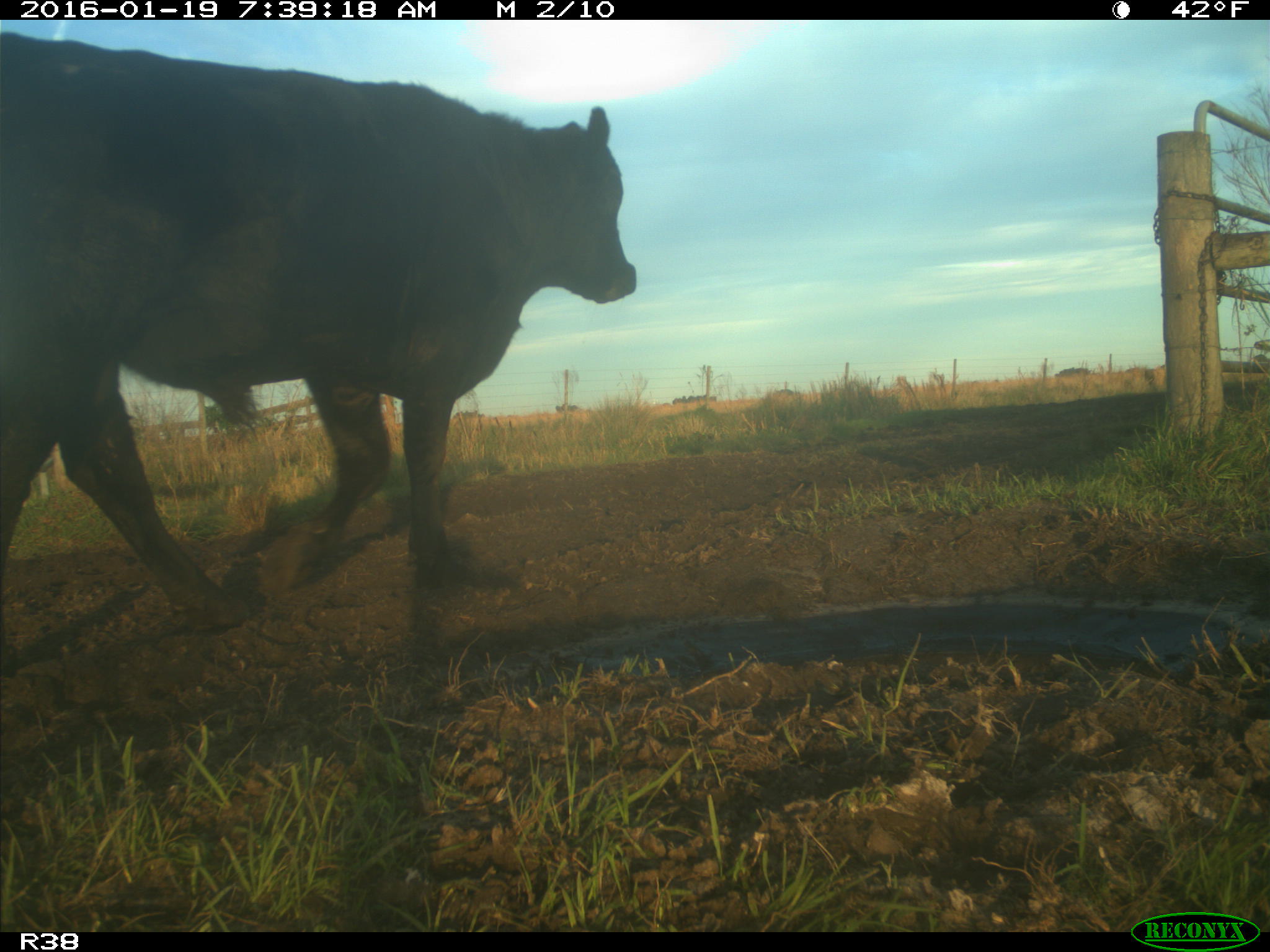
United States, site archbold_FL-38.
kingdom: Animalia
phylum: Chordata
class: Mammalia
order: Artiodactyla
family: Bovidae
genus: Bos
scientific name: Bos taurus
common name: domestic cow